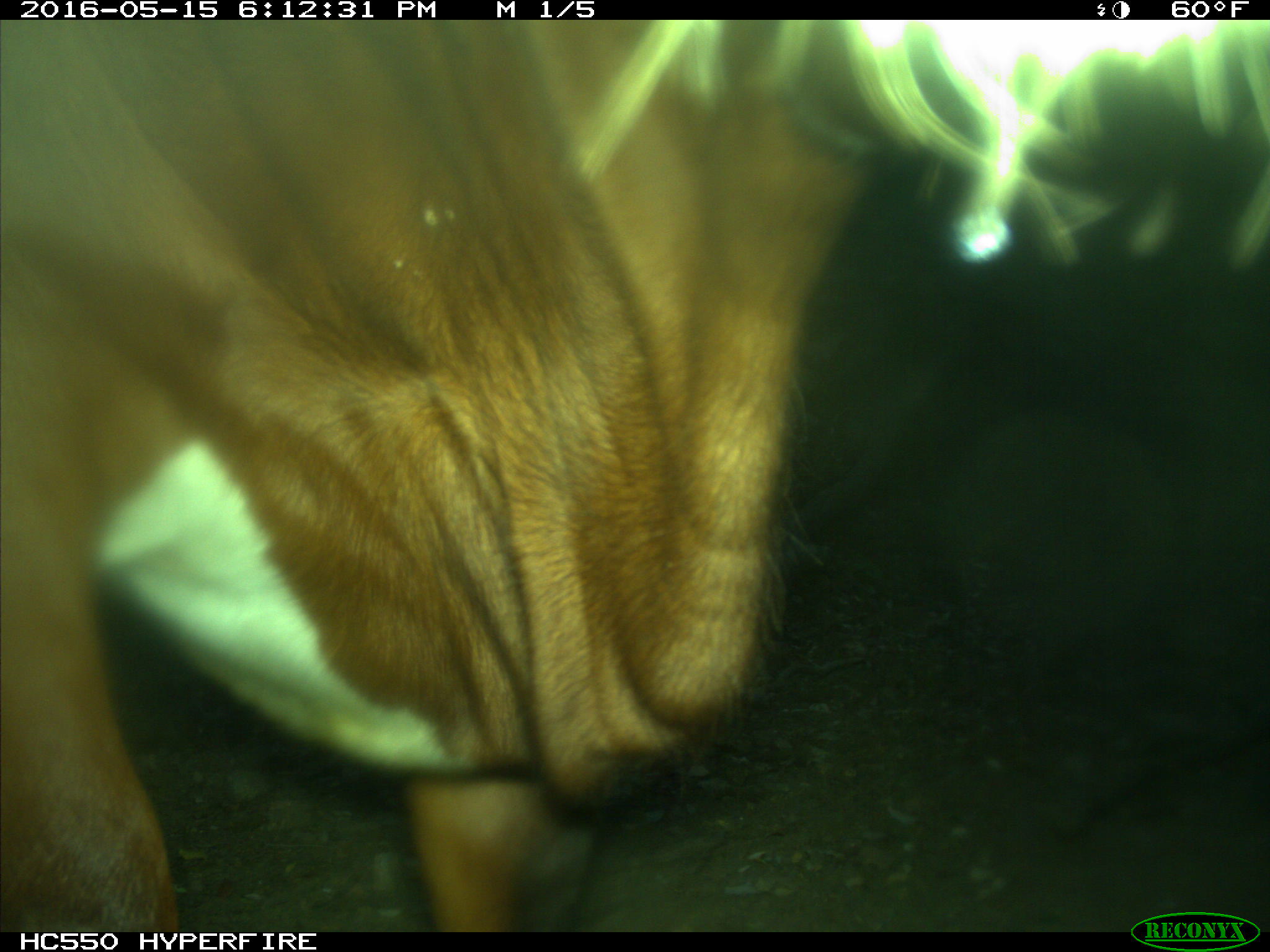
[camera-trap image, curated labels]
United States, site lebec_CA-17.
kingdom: Animalia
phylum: Chordata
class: Mammalia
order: Artiodactyla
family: Bovidae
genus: Bos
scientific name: Bos taurus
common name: domestic cow